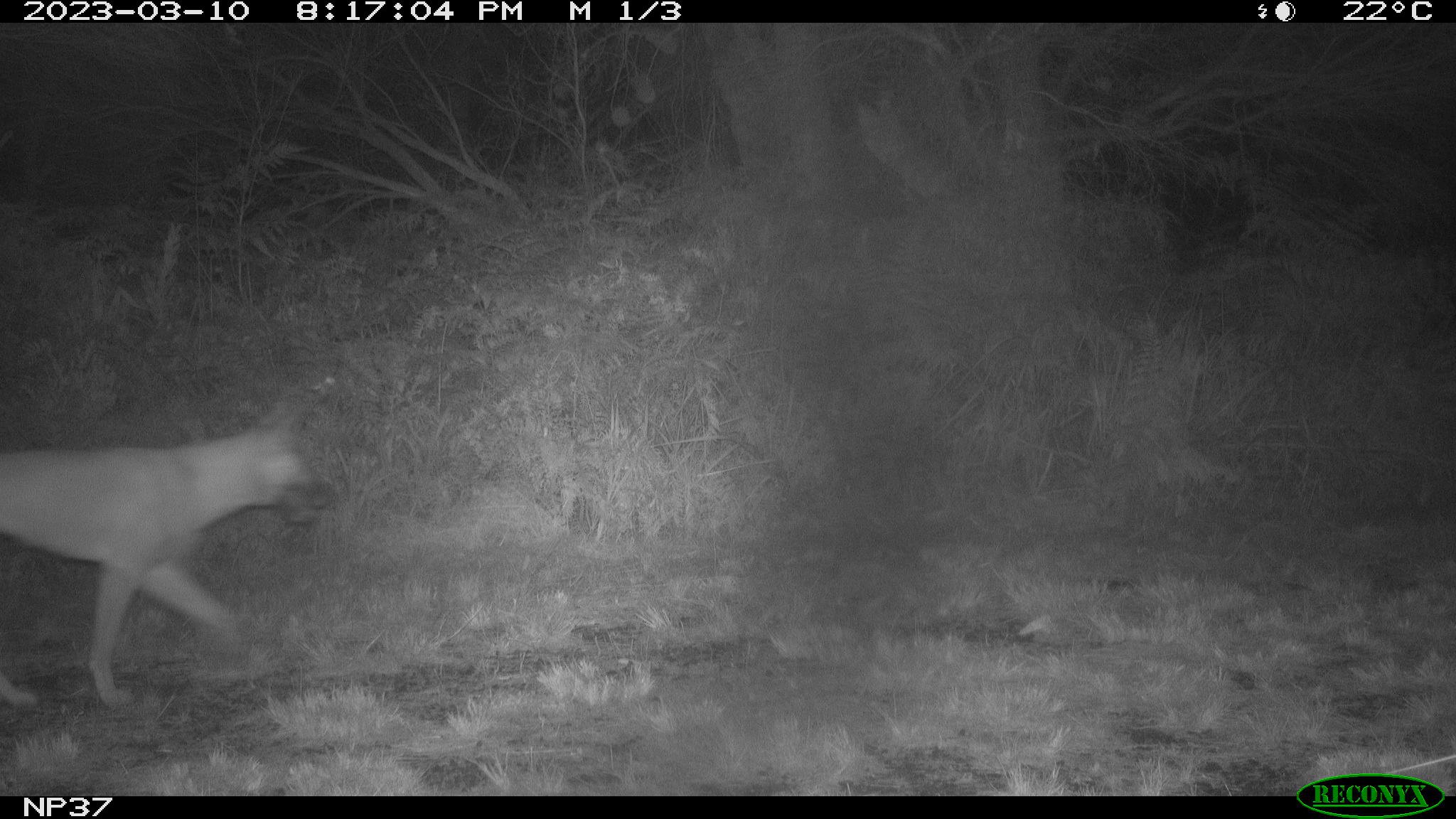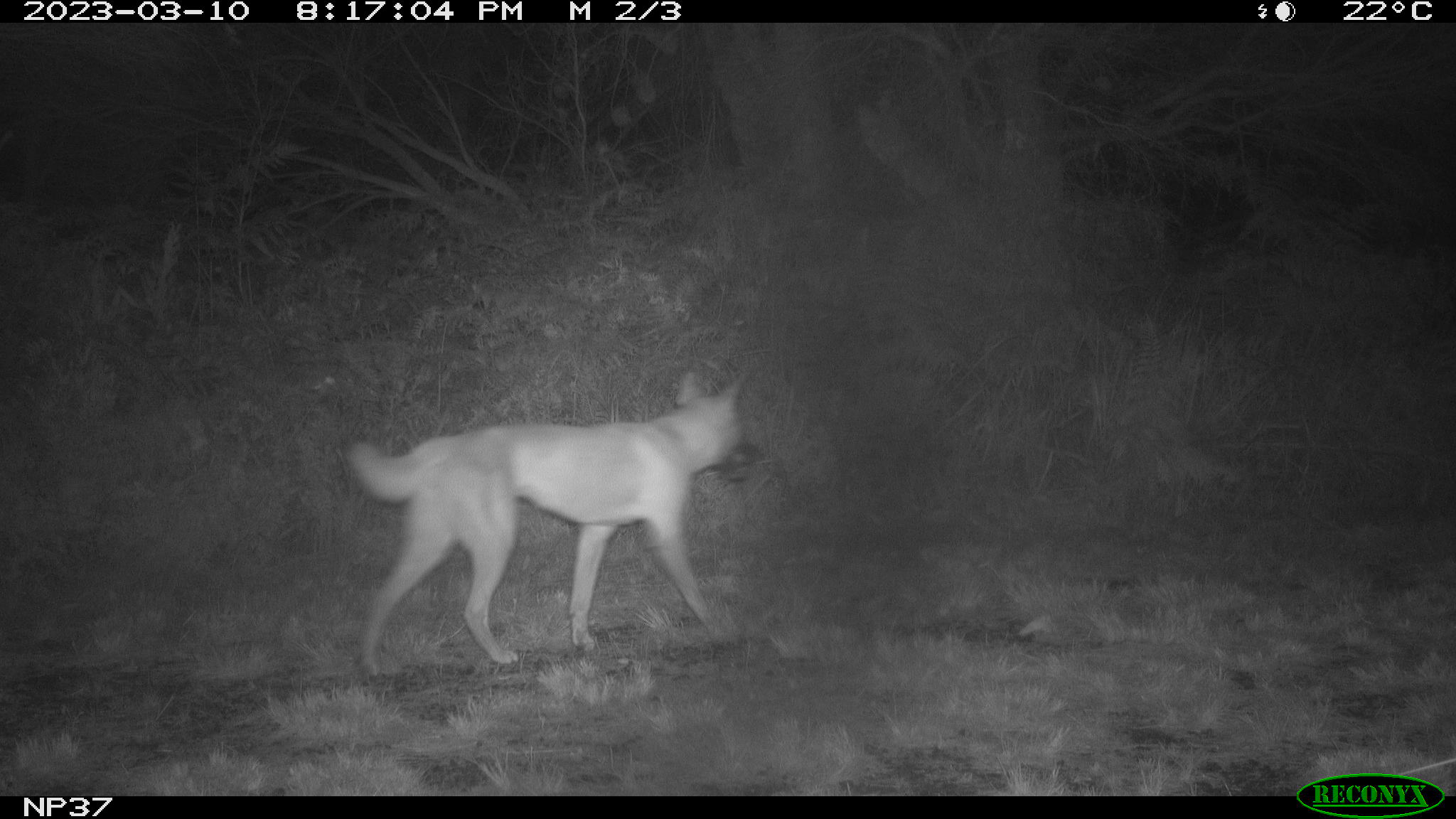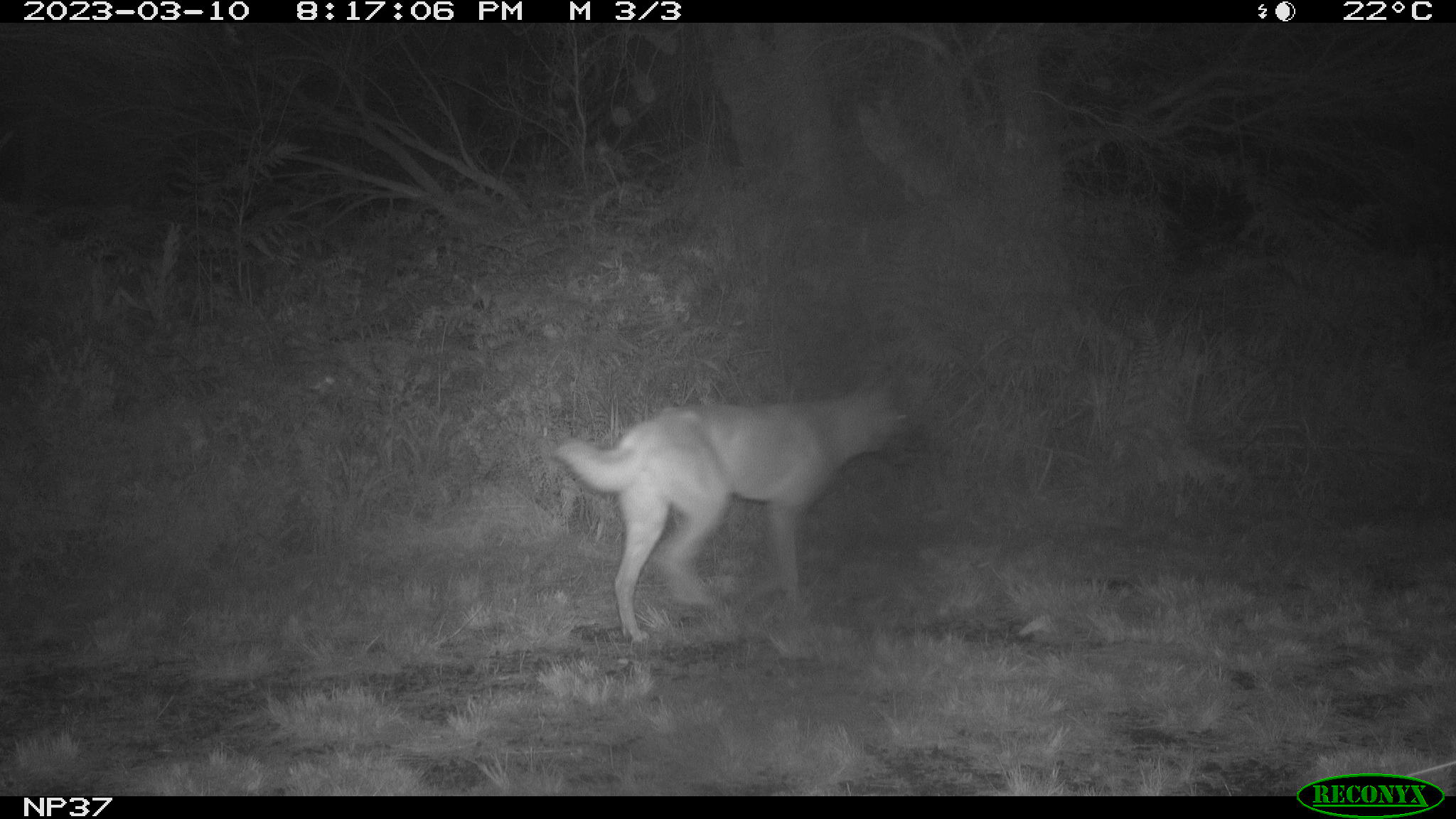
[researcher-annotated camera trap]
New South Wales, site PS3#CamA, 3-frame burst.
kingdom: Animalia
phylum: Chordata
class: Mammalia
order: Carnivora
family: Canidae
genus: Canis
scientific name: Canis familiaris dingo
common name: dingo